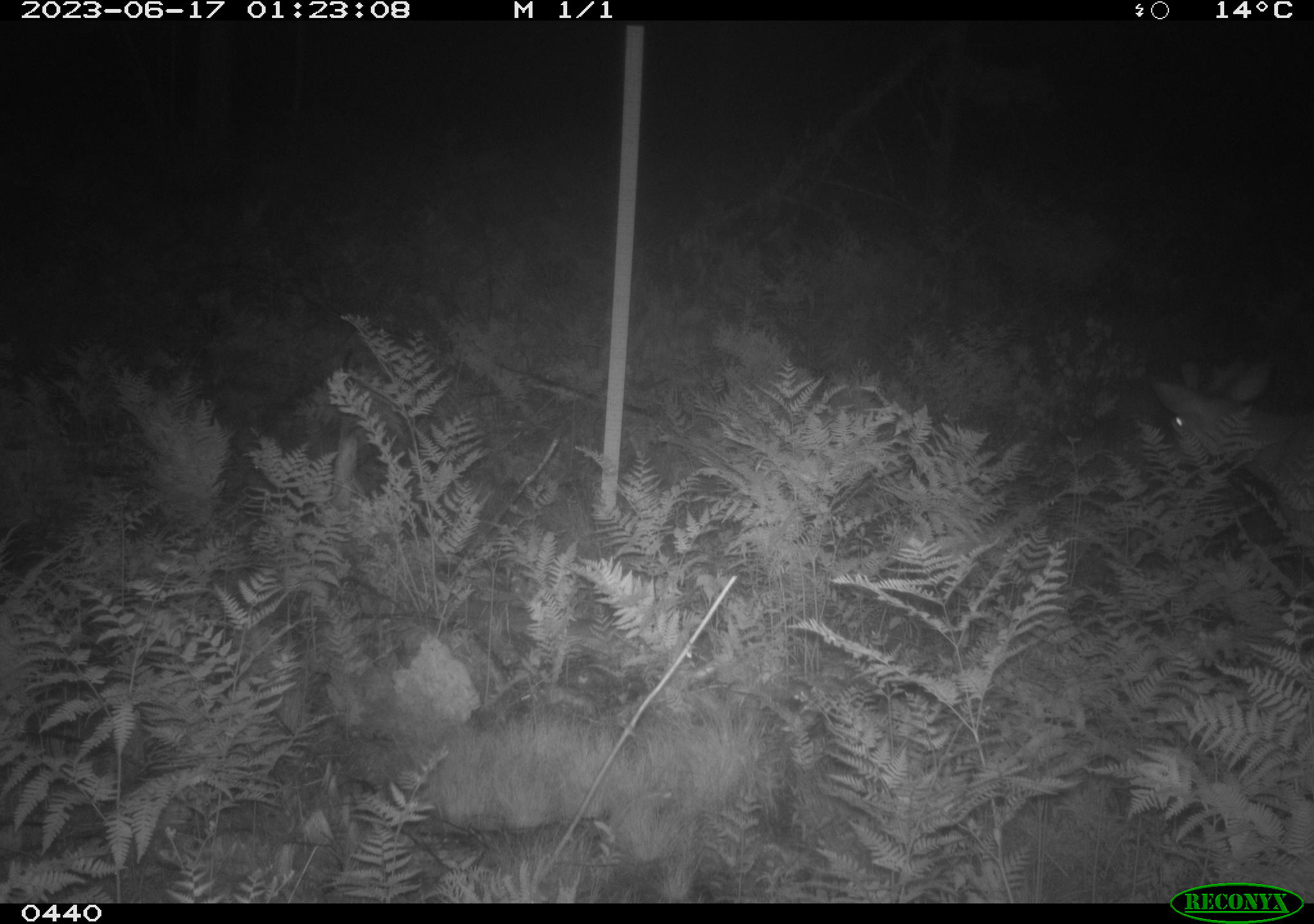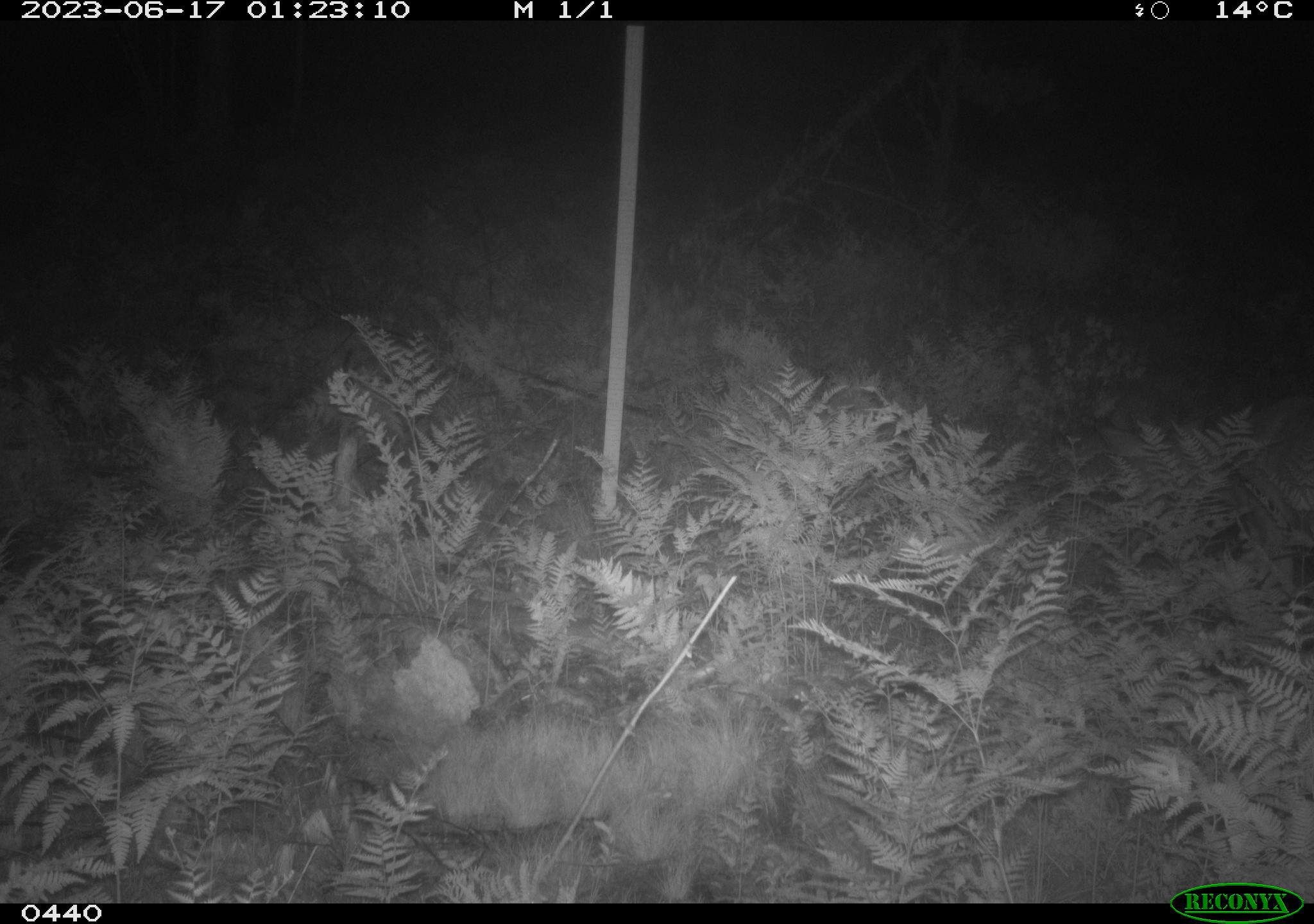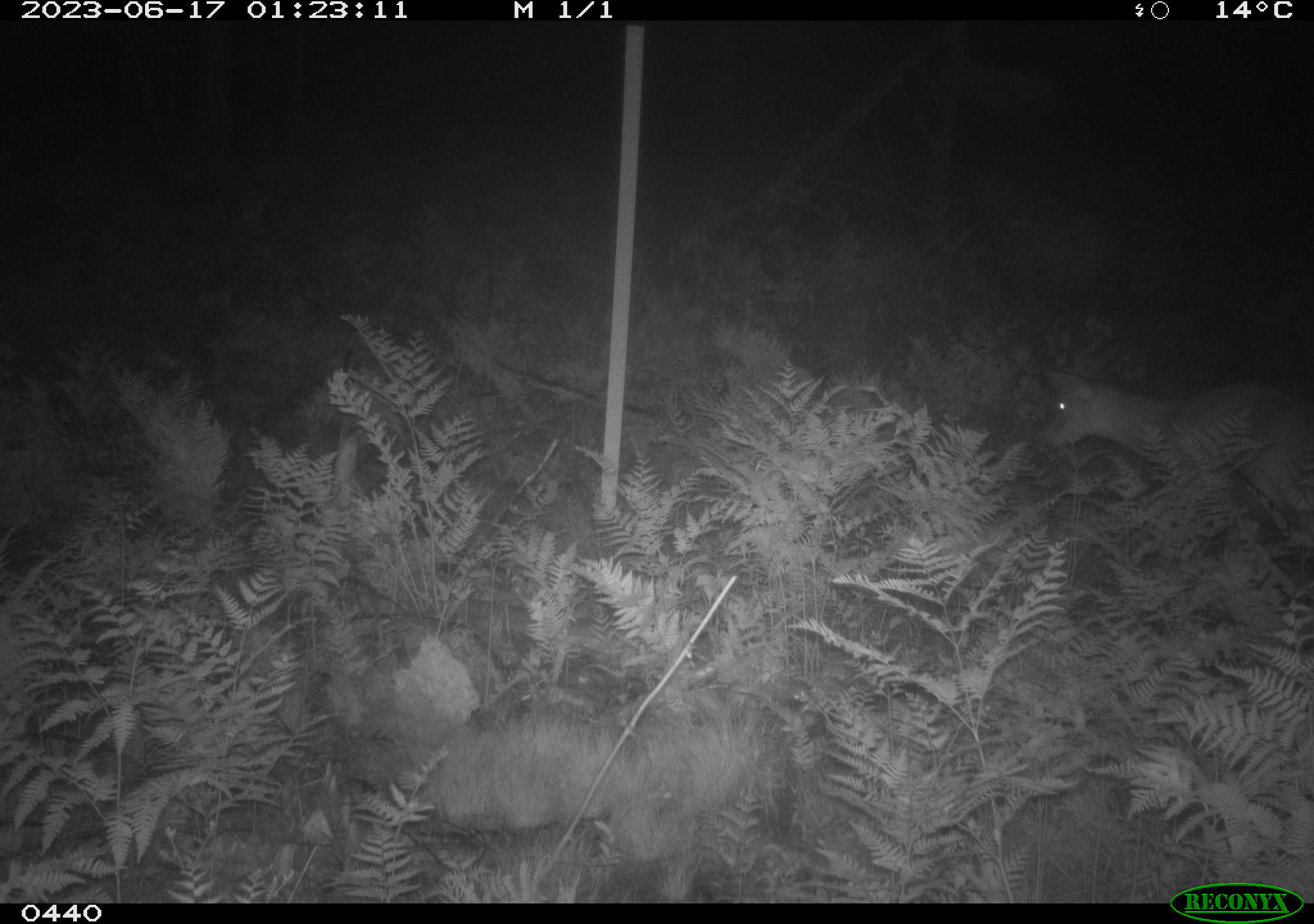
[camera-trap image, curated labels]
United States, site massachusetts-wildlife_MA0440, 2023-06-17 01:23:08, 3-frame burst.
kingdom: Animalia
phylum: Chordata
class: Mammalia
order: Artiodactyla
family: Cervidae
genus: Odocoileus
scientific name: Odocoileus virginianus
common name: white-tailed deer